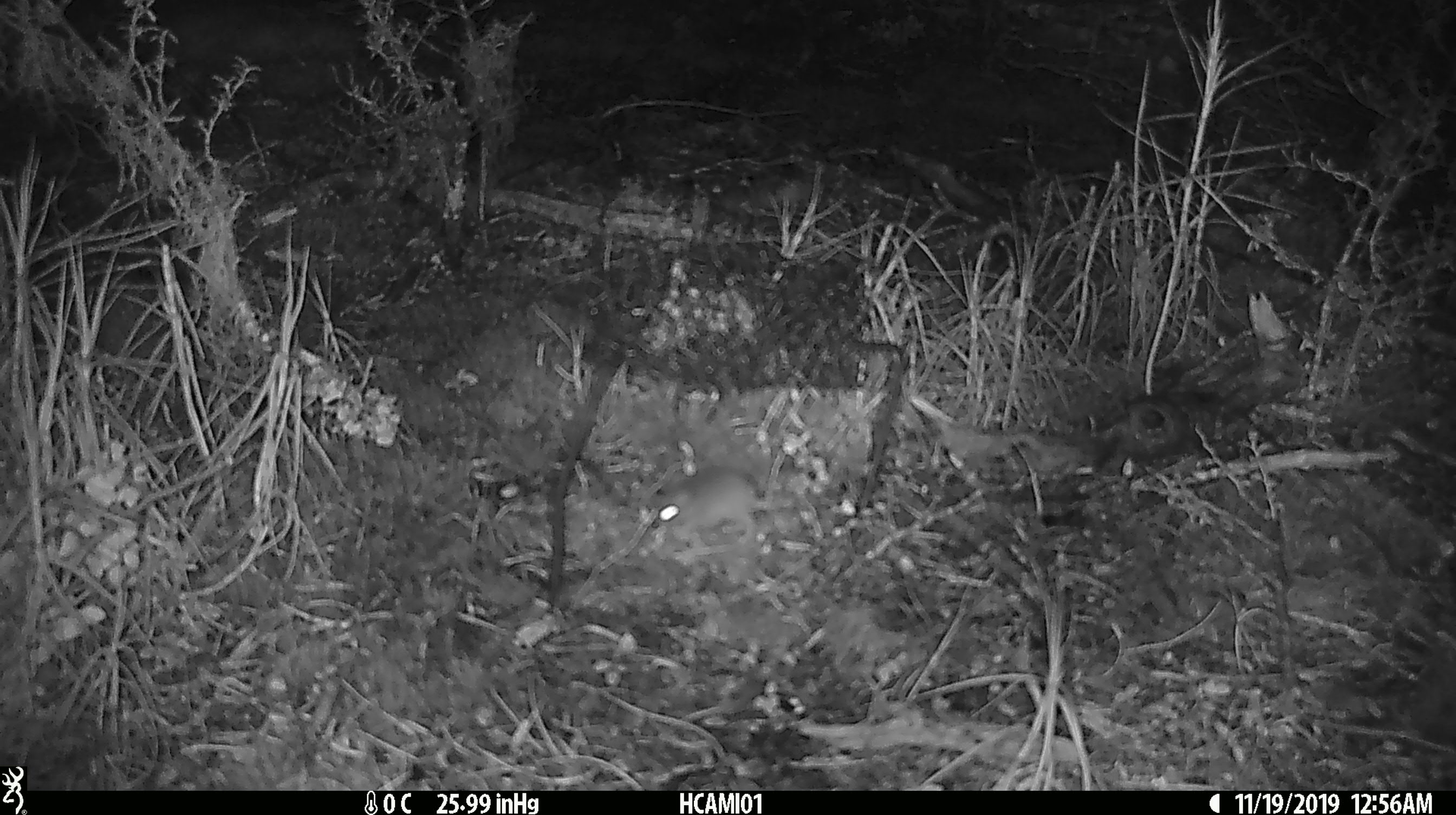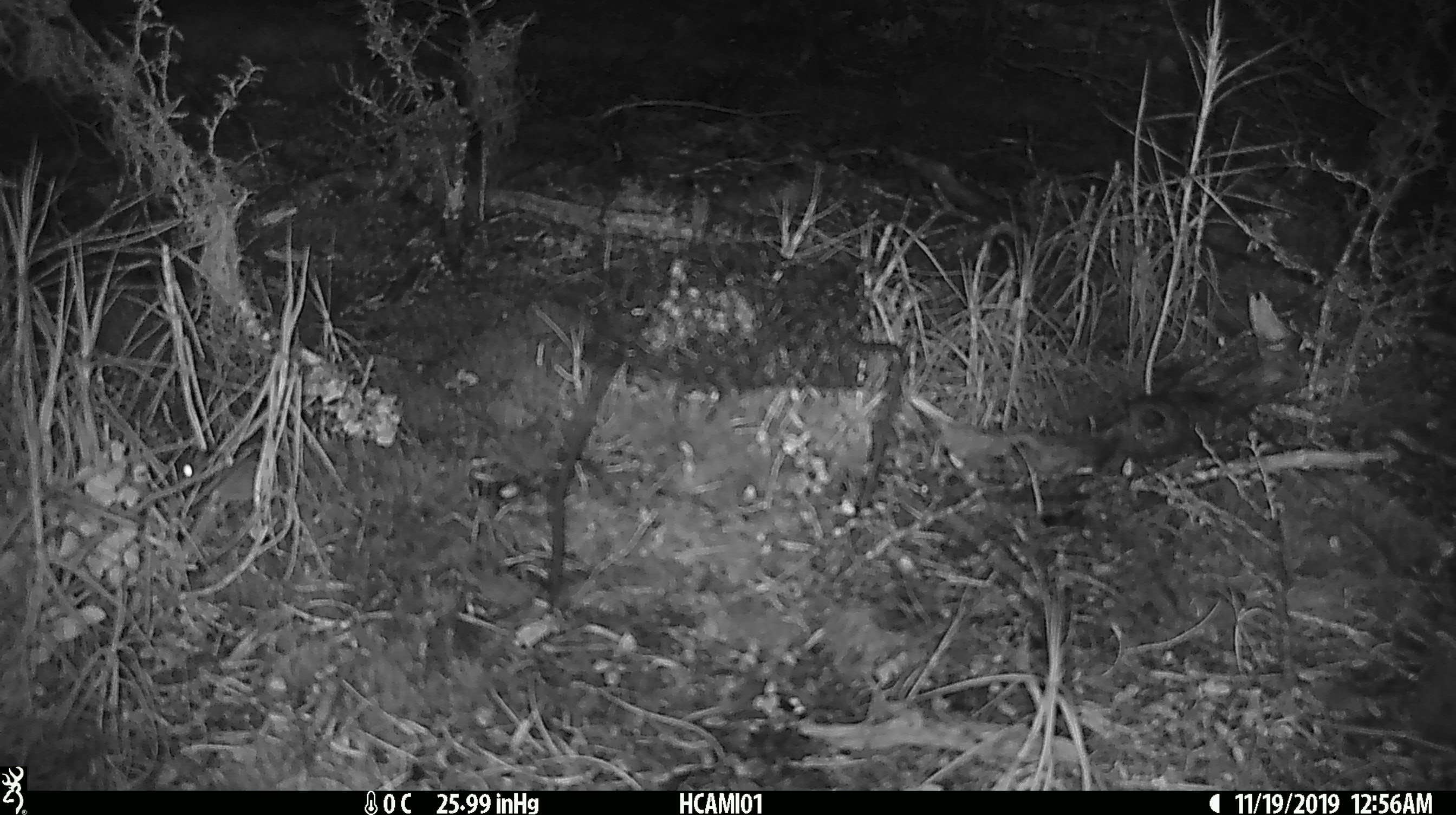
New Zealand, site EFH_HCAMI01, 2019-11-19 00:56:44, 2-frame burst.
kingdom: Animalia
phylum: Chordata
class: Mammalia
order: Rodentia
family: Muridae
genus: Mus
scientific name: Mus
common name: mouse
Mouse (Mus).